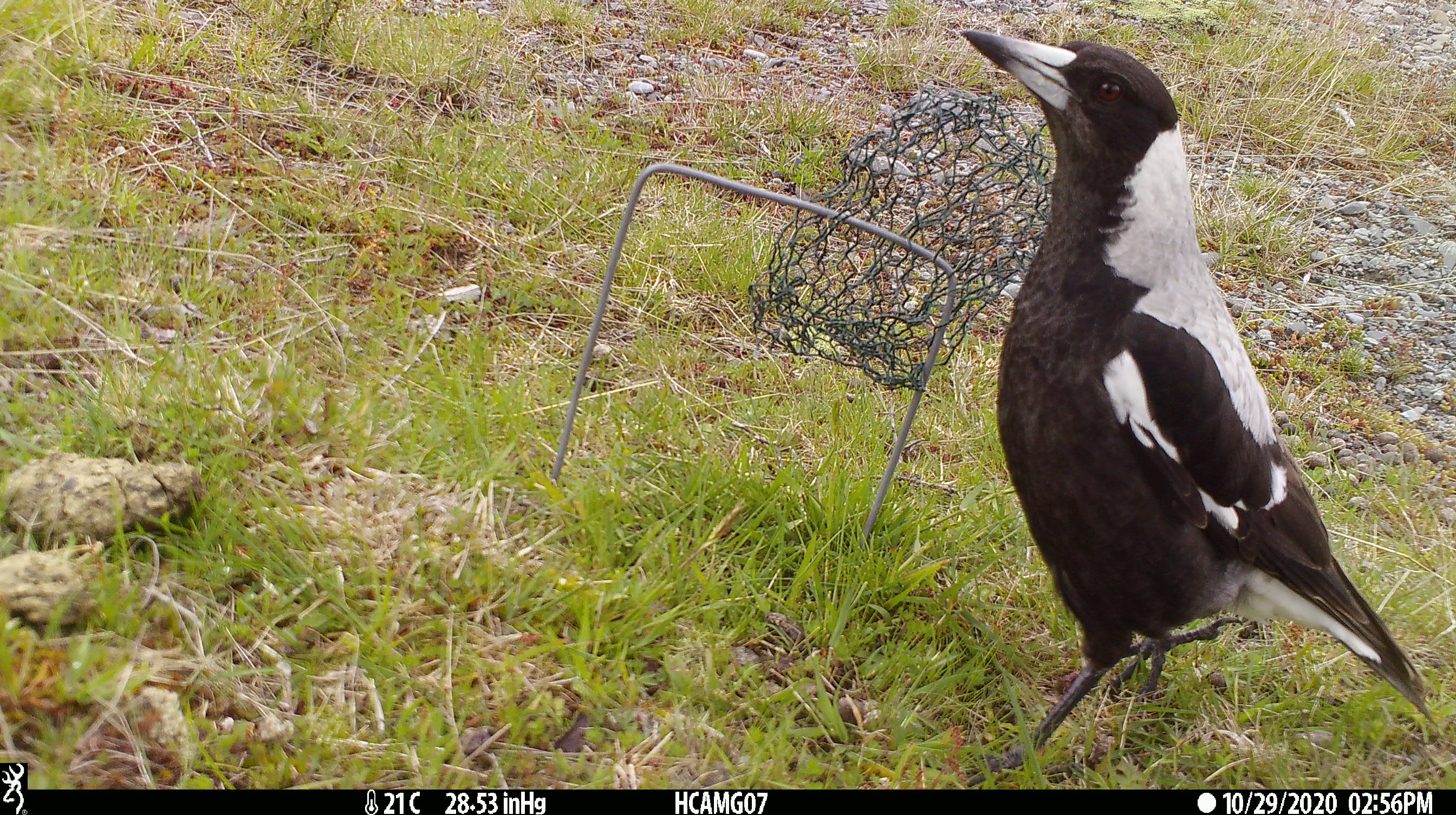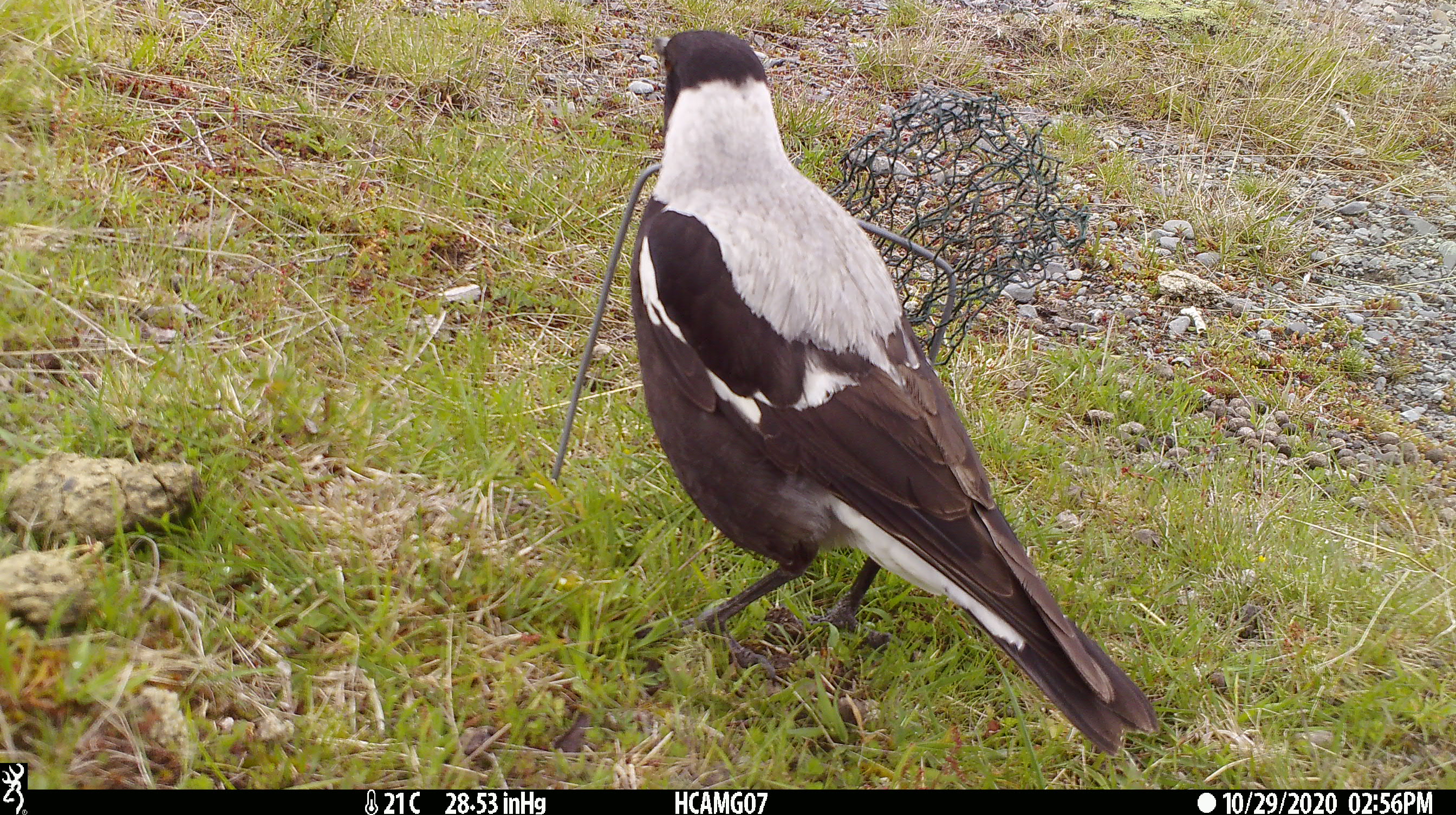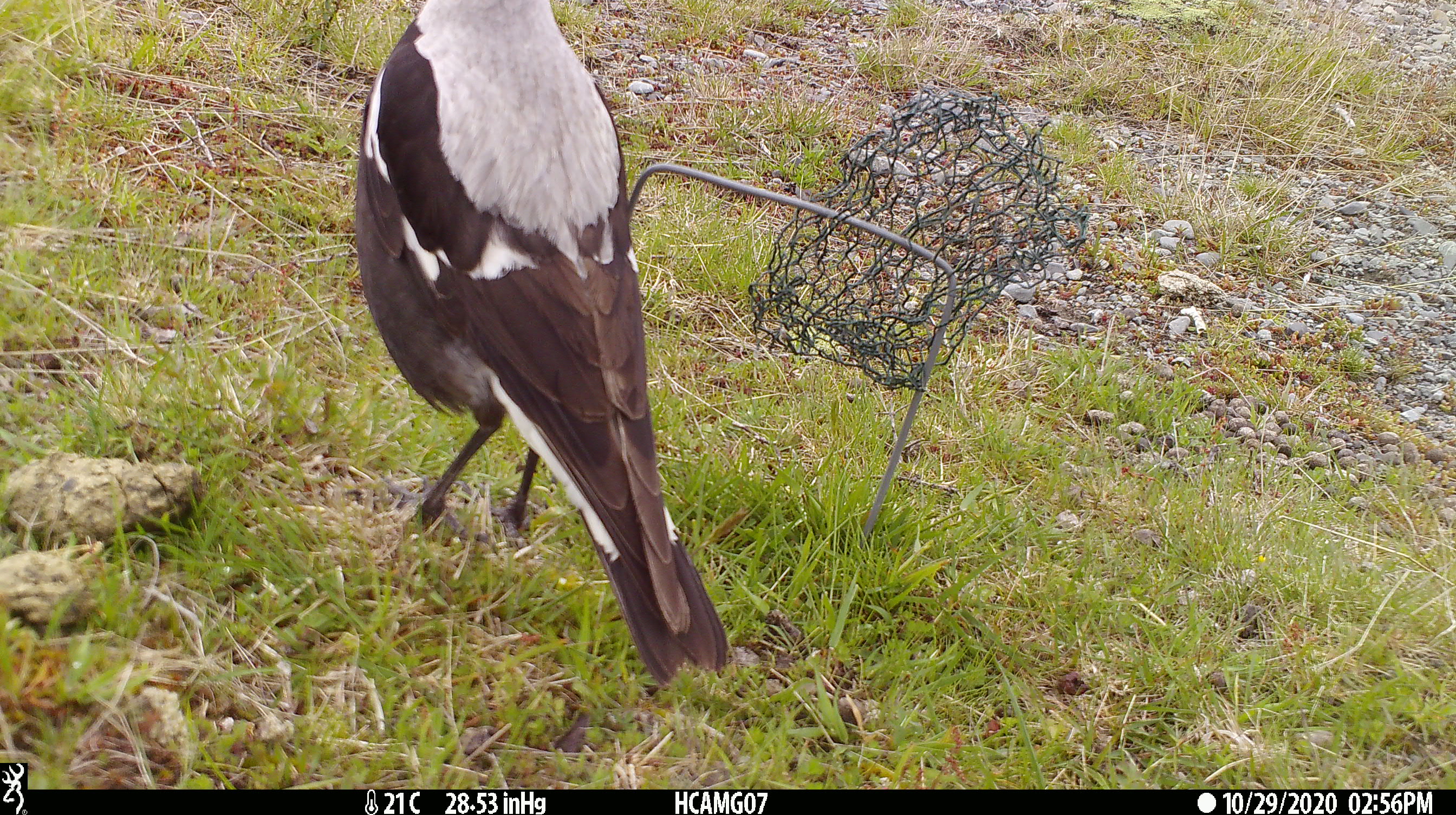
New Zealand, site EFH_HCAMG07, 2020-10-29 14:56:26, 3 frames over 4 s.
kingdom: Animalia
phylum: Chordata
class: Aves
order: Passeriformes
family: Artamidae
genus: Gymnorhina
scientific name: Gymnorhina tibicen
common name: australian magpie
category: magpie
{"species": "magpie (australian magpie) (Gymnorhina tibicen)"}